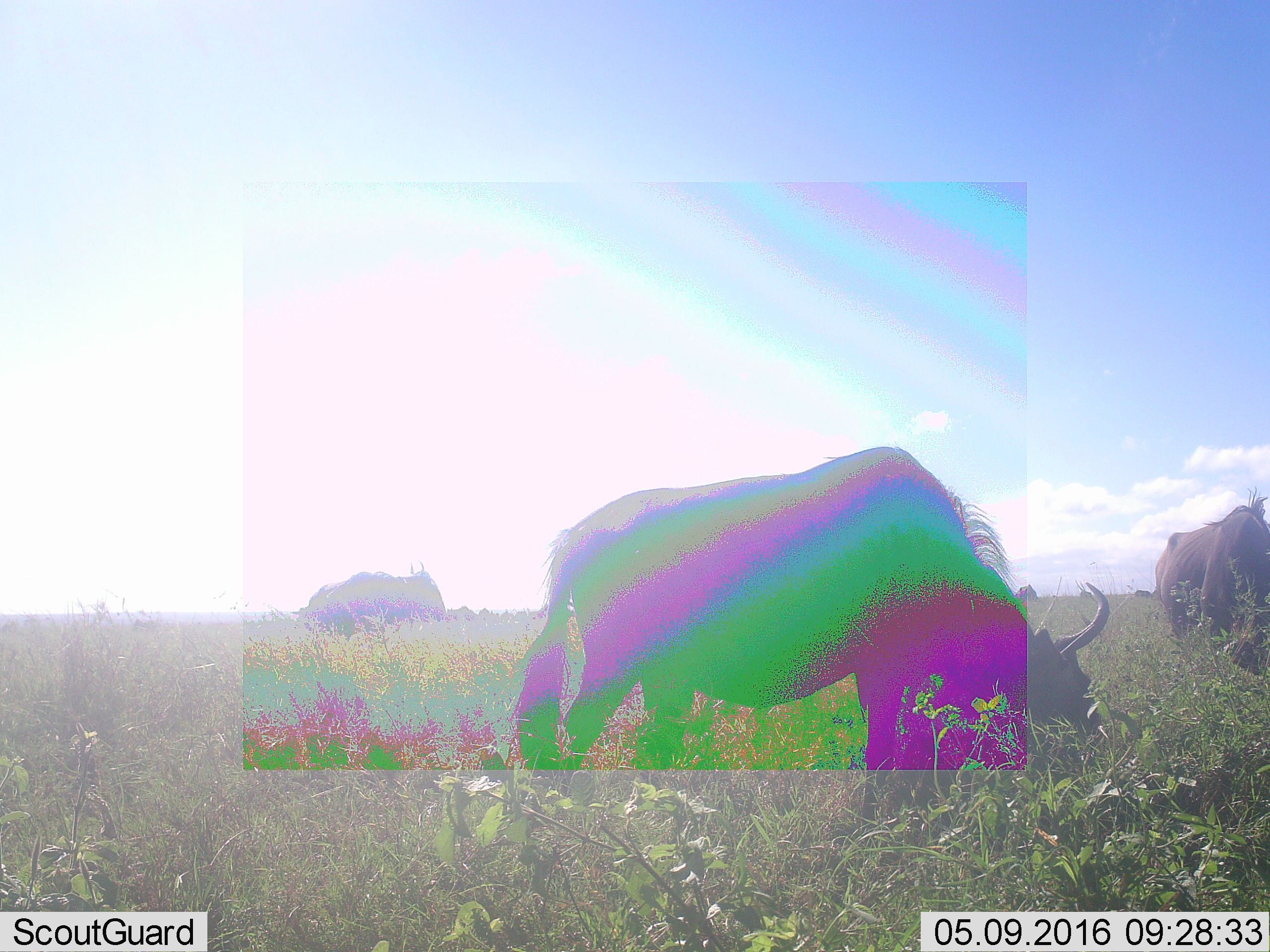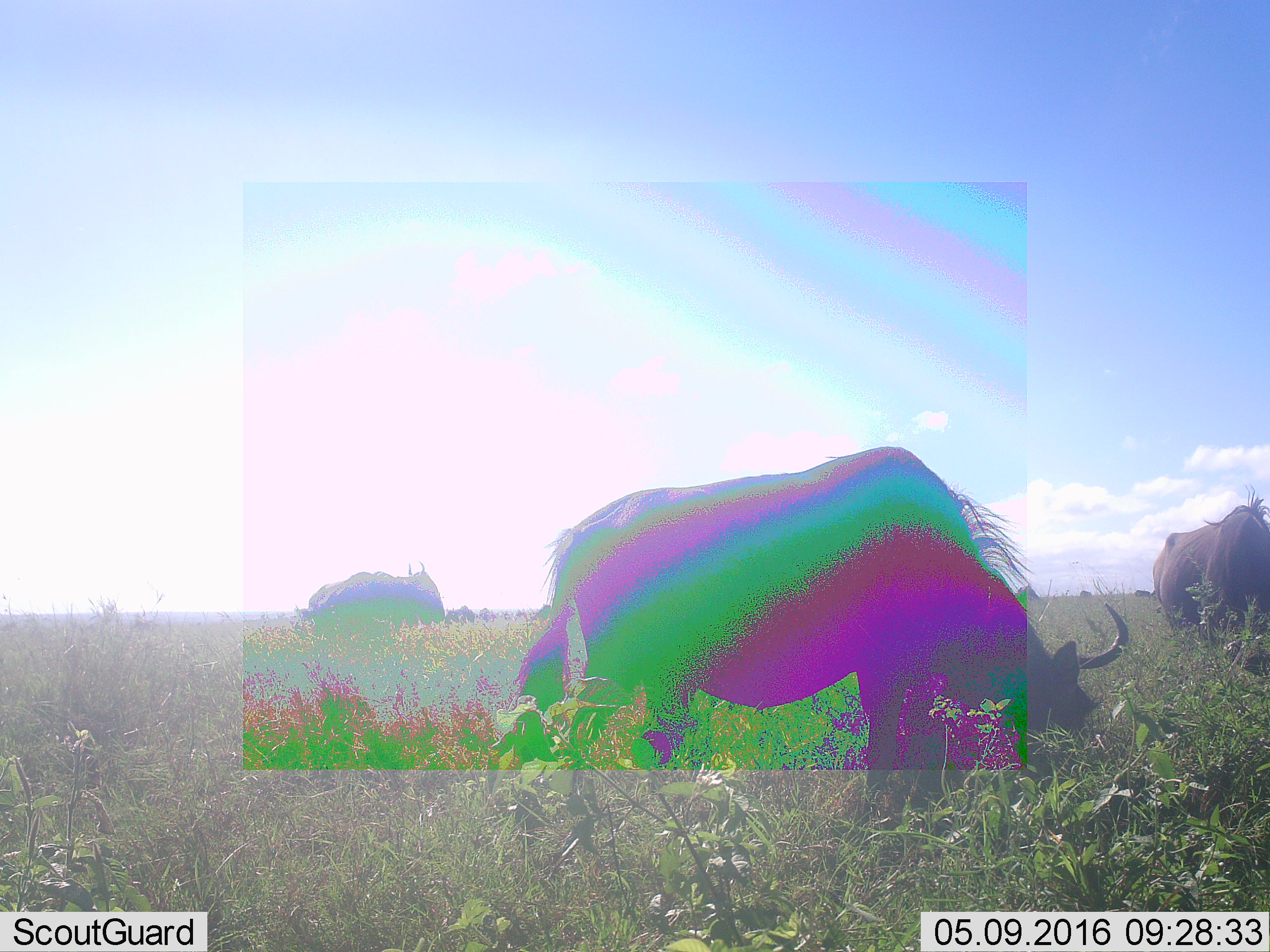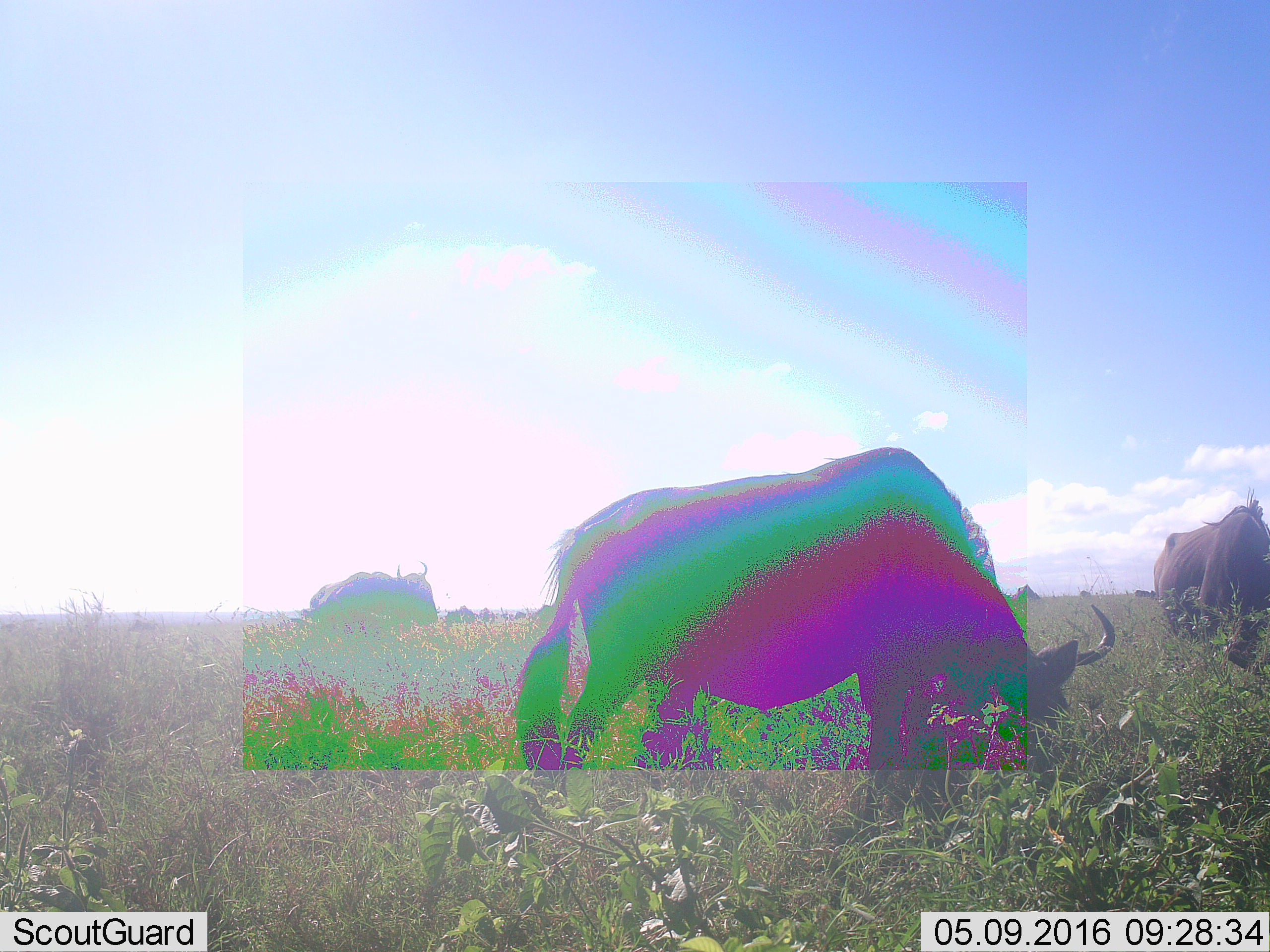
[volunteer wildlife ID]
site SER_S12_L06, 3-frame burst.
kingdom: Animalia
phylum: Chordata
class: Mammalia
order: Artiodactyla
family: Bovidae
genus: Connochaetes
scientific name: Connochaetes taurinus taurinus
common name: blue wildebeest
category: wildebeestblue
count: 6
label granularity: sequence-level